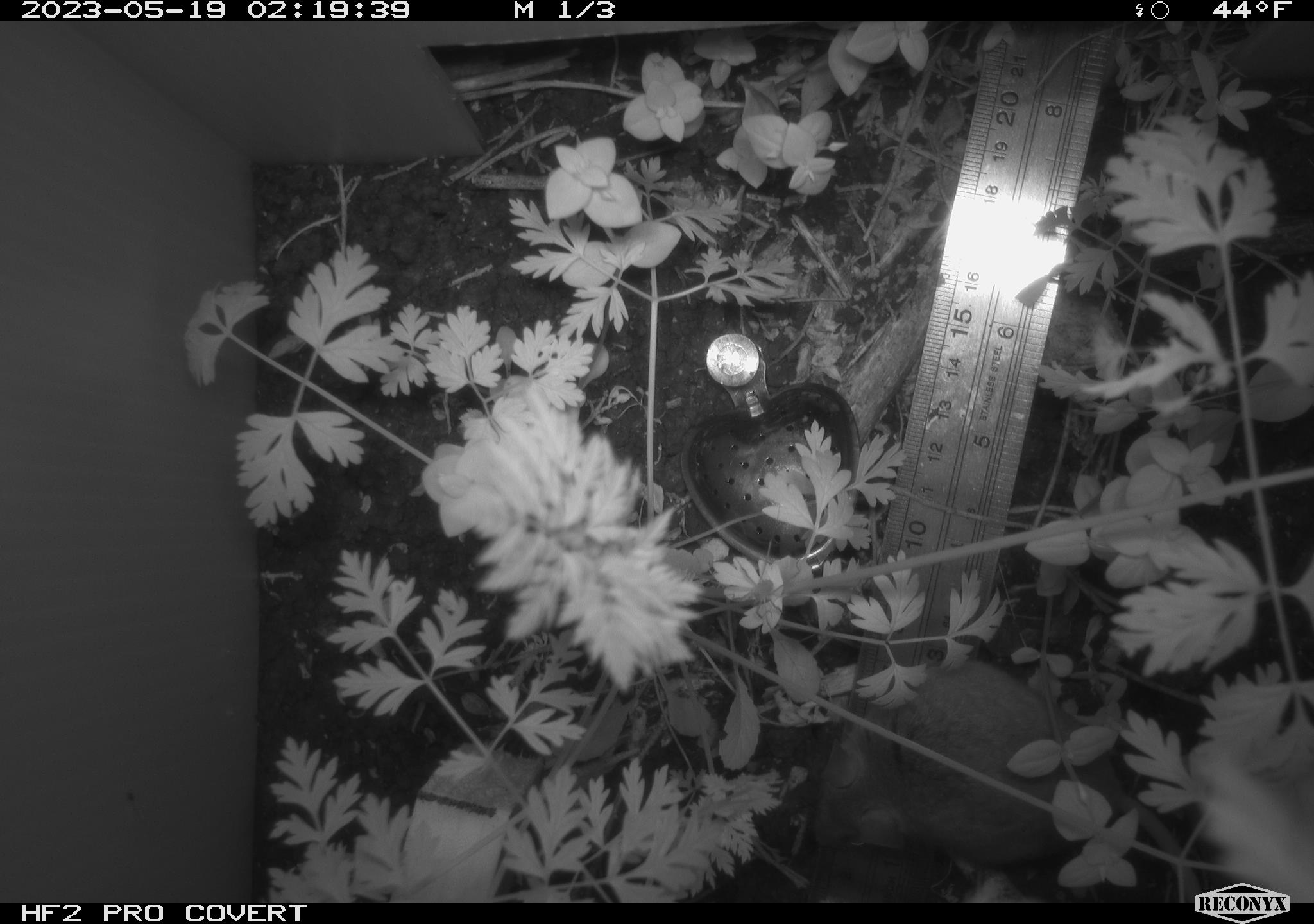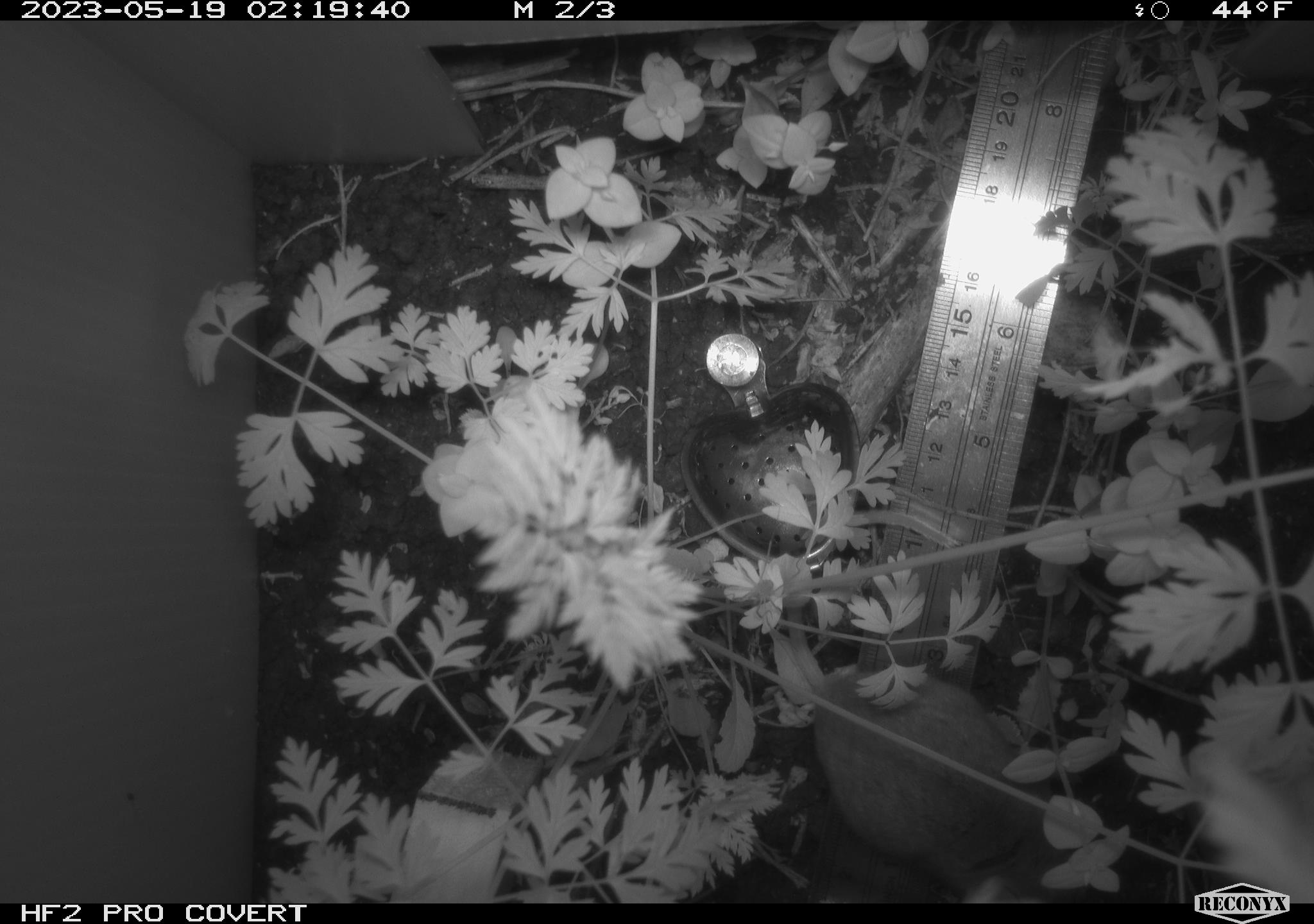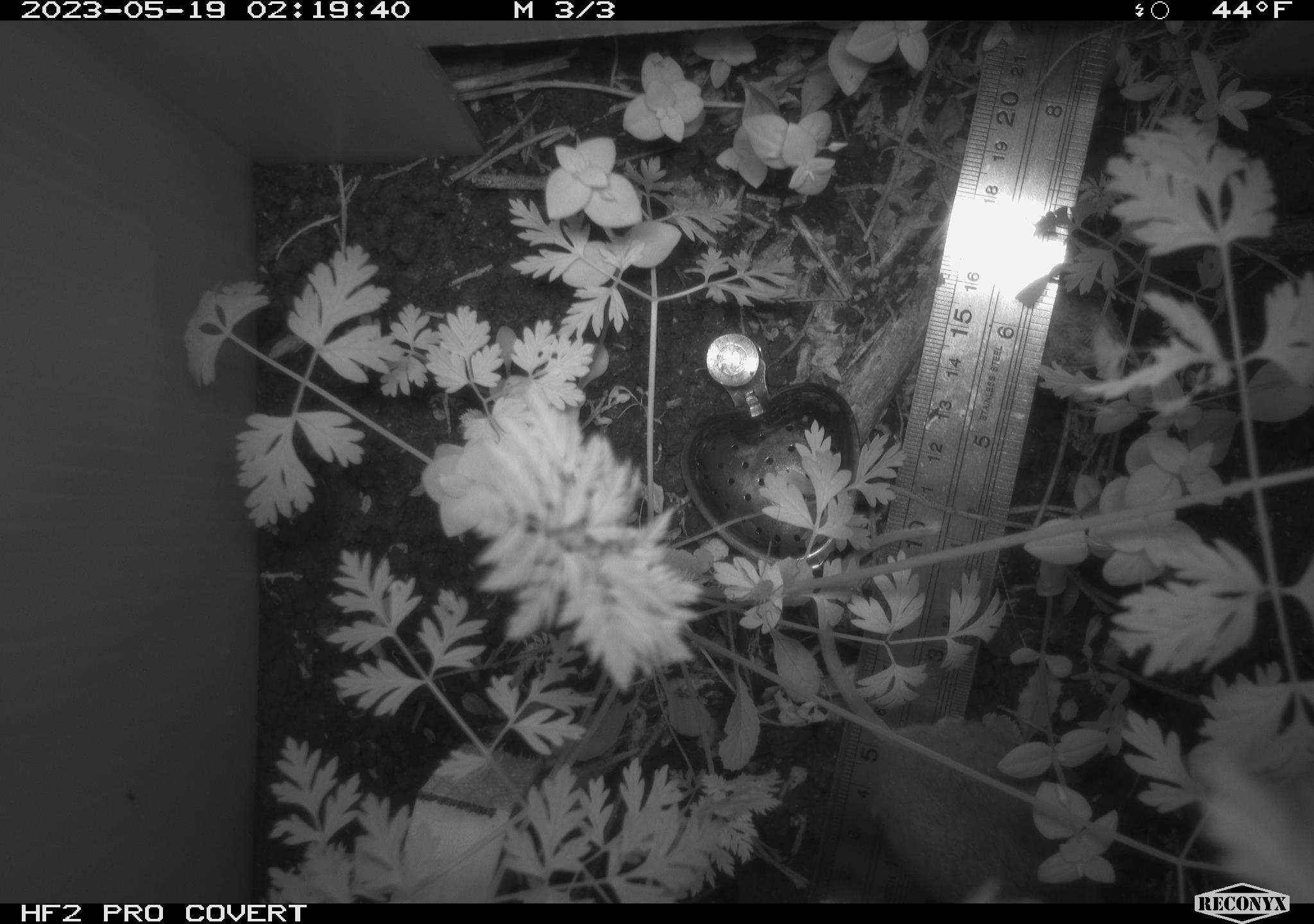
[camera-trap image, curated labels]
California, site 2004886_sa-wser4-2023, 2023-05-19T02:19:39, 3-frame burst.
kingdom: Animalia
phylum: Chordata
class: Mammalia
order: Rodentia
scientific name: Rodentia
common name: mouse species